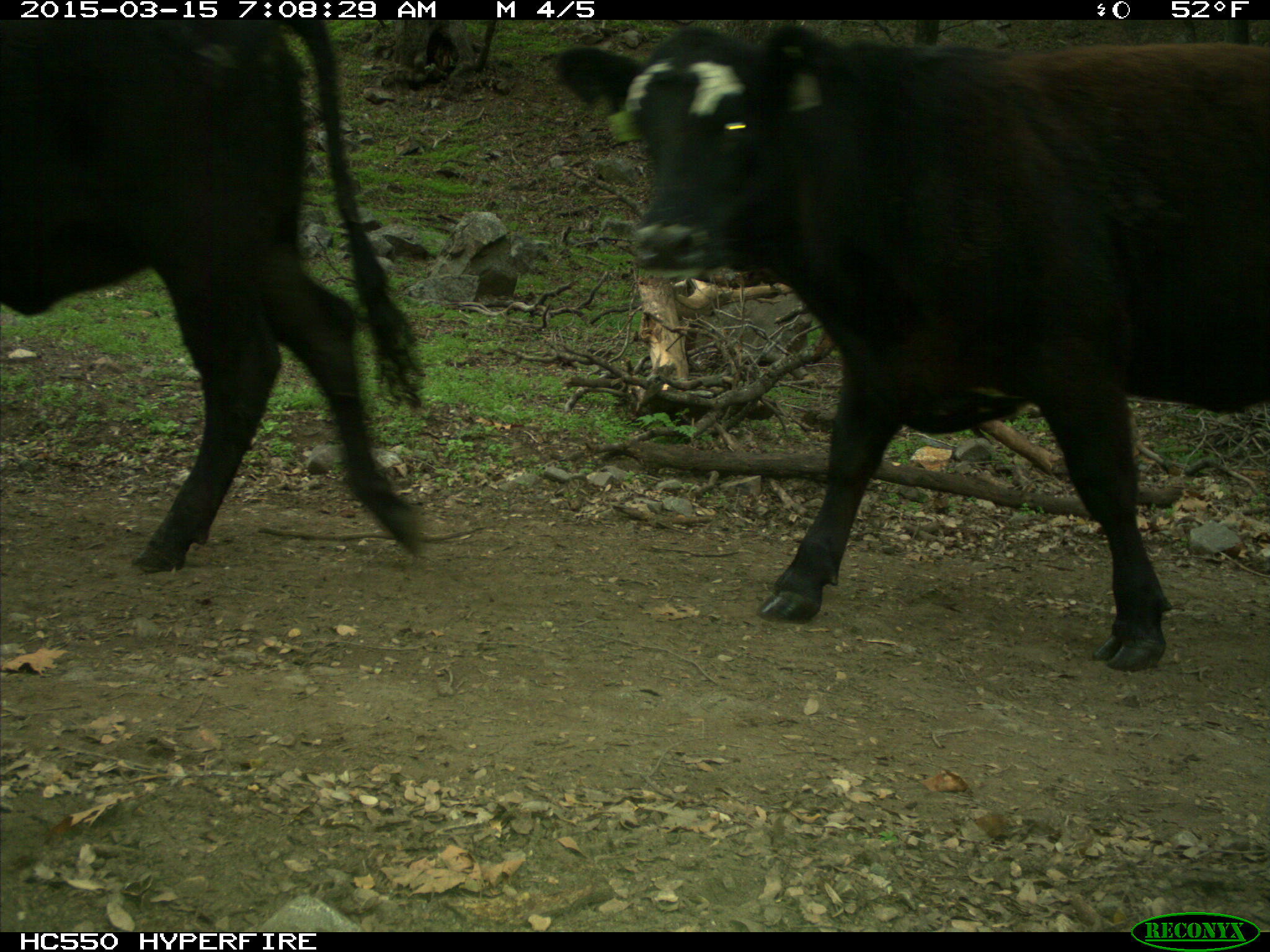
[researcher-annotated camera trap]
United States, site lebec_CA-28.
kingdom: Animalia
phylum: Chordata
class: Mammalia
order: Artiodactyla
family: Bovidae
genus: Bos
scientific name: Bos taurus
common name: domestic cow